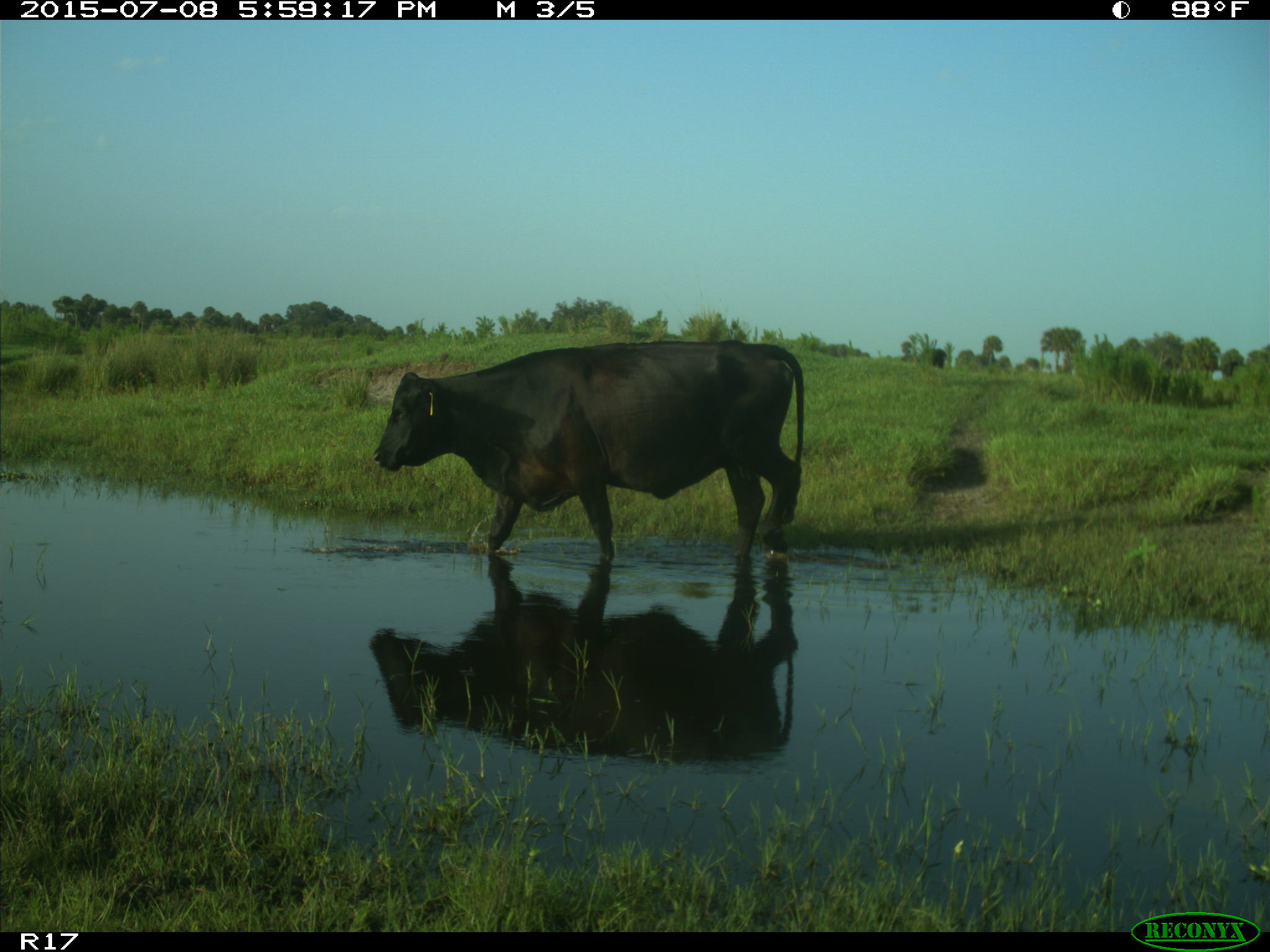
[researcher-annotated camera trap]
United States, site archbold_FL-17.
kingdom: Animalia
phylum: Chordata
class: Mammalia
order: Artiodactyla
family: Bovidae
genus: Bos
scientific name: Bos taurus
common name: domestic cow